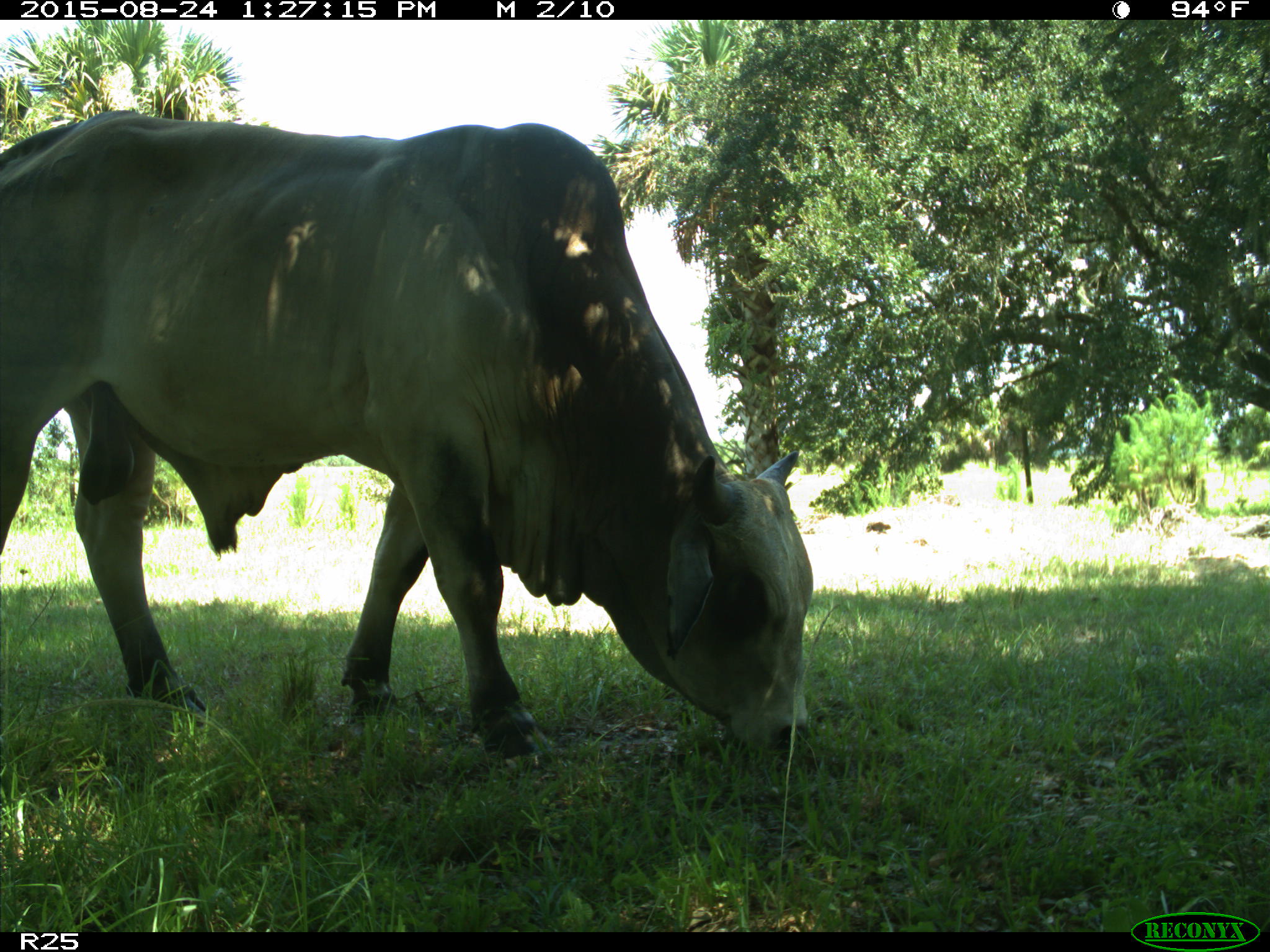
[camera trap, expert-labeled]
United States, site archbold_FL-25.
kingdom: Animalia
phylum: Chordata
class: Mammalia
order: Artiodactyla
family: Bovidae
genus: Bos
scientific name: Bos taurus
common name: domestic cow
Bos taurus (domestic cow).